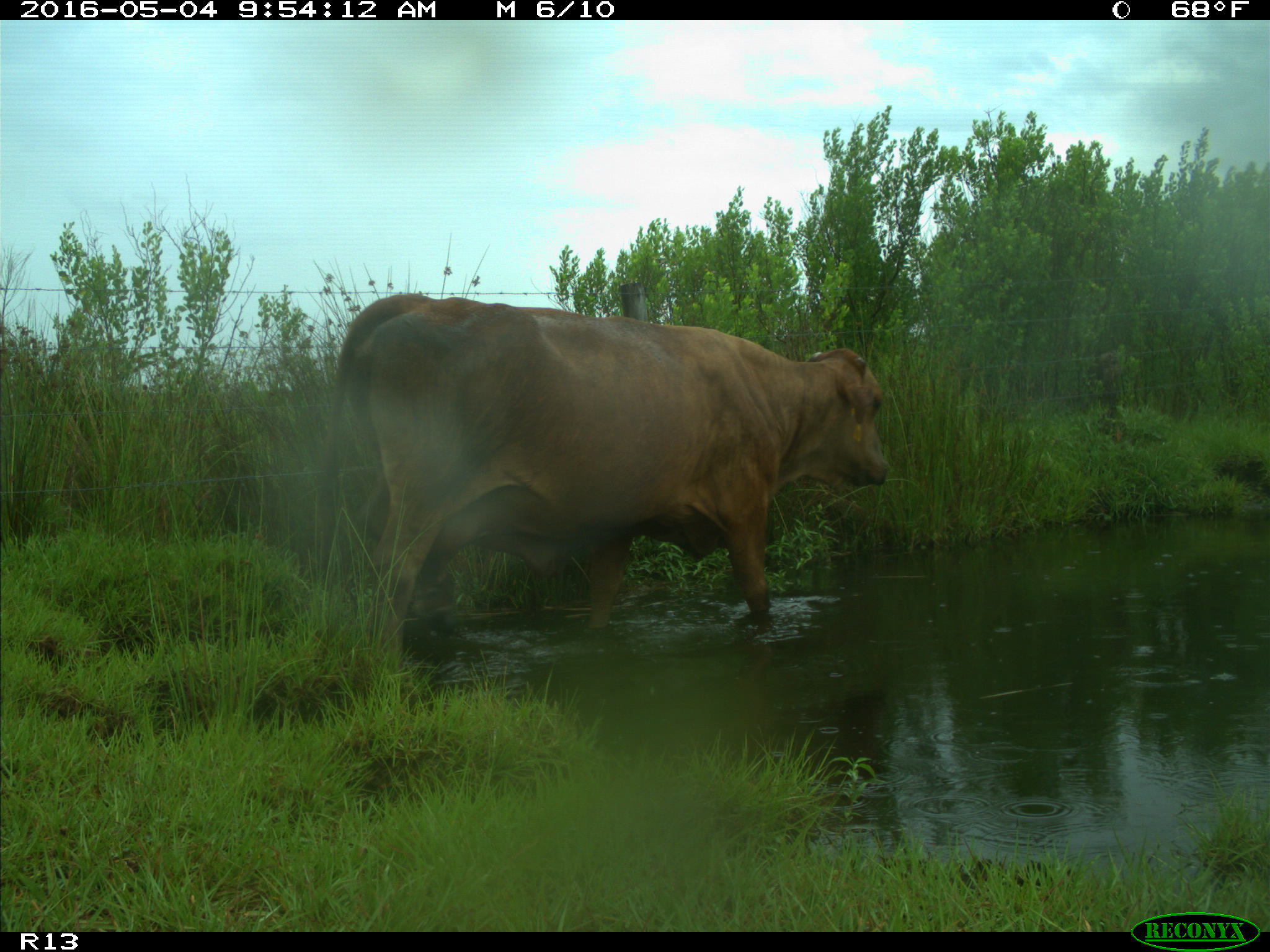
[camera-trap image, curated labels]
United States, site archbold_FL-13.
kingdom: Animalia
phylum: Chordata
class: Mammalia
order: Artiodactyla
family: Bovidae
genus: Bos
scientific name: Bos taurus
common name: domestic cow